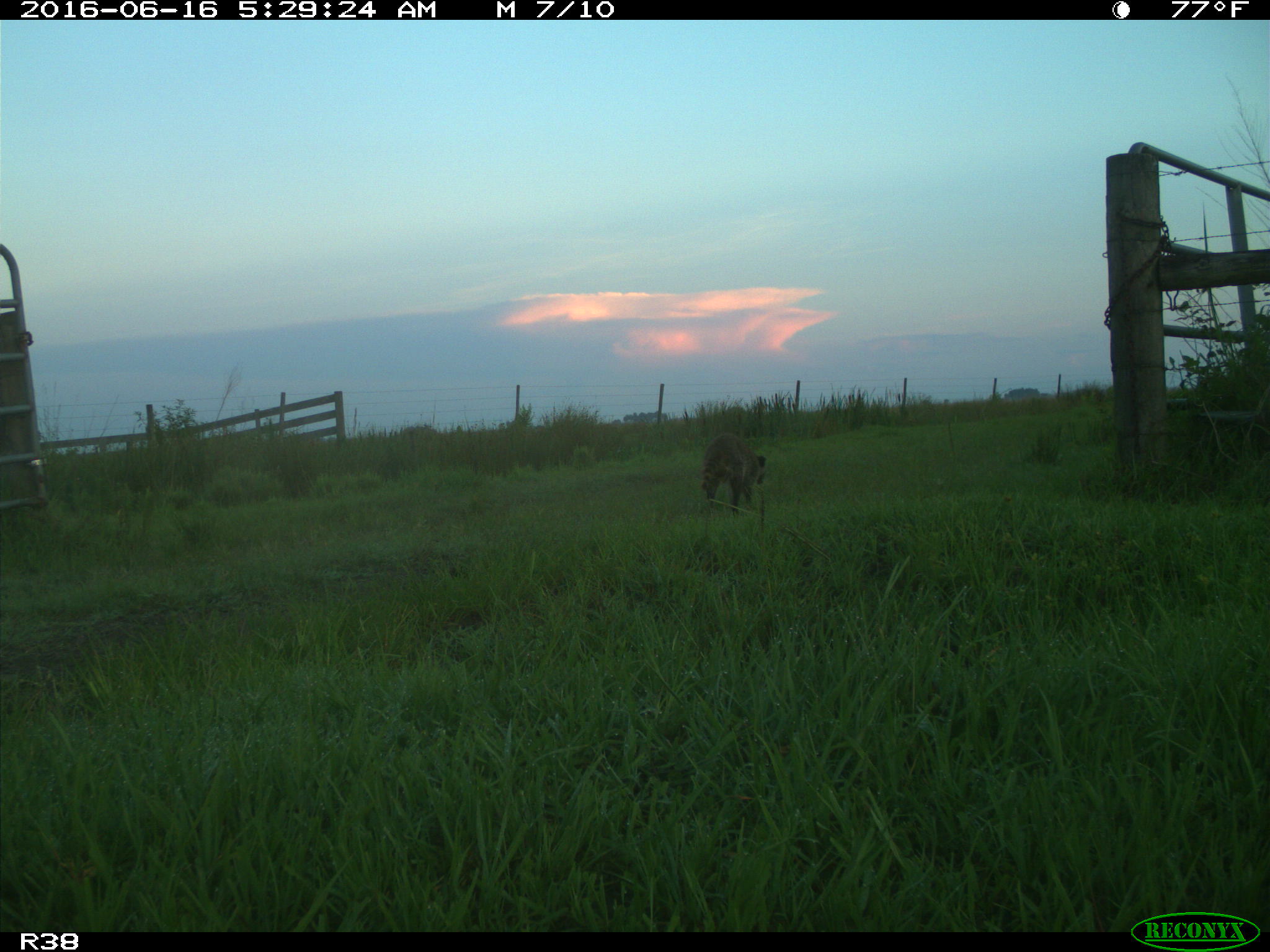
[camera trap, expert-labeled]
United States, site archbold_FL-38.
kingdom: Animalia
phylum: Chordata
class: Mammalia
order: Carnivora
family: Procyonidae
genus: Procyon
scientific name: Procyon lotor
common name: common raccoon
Procyon lotor (common raccoon).